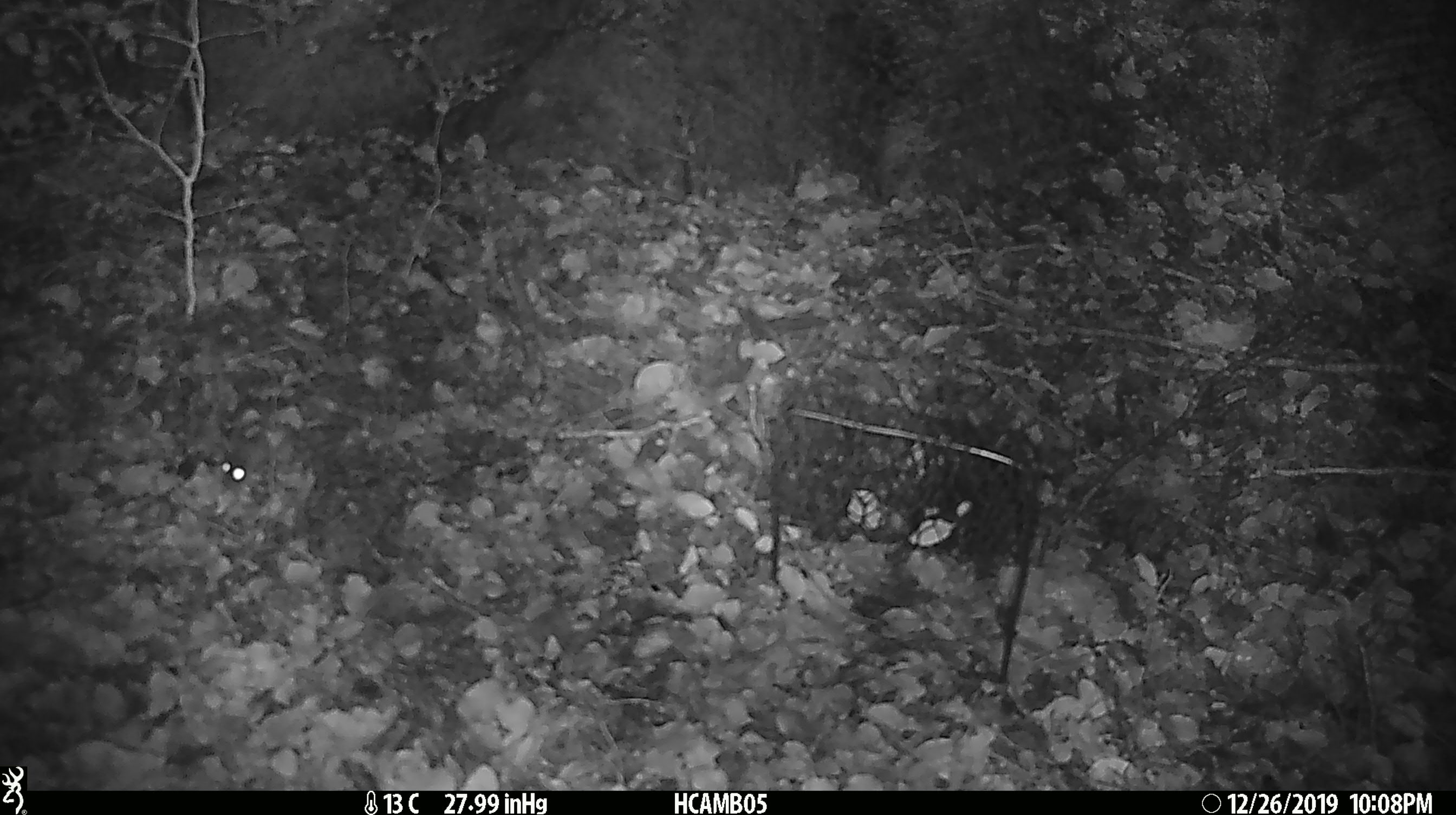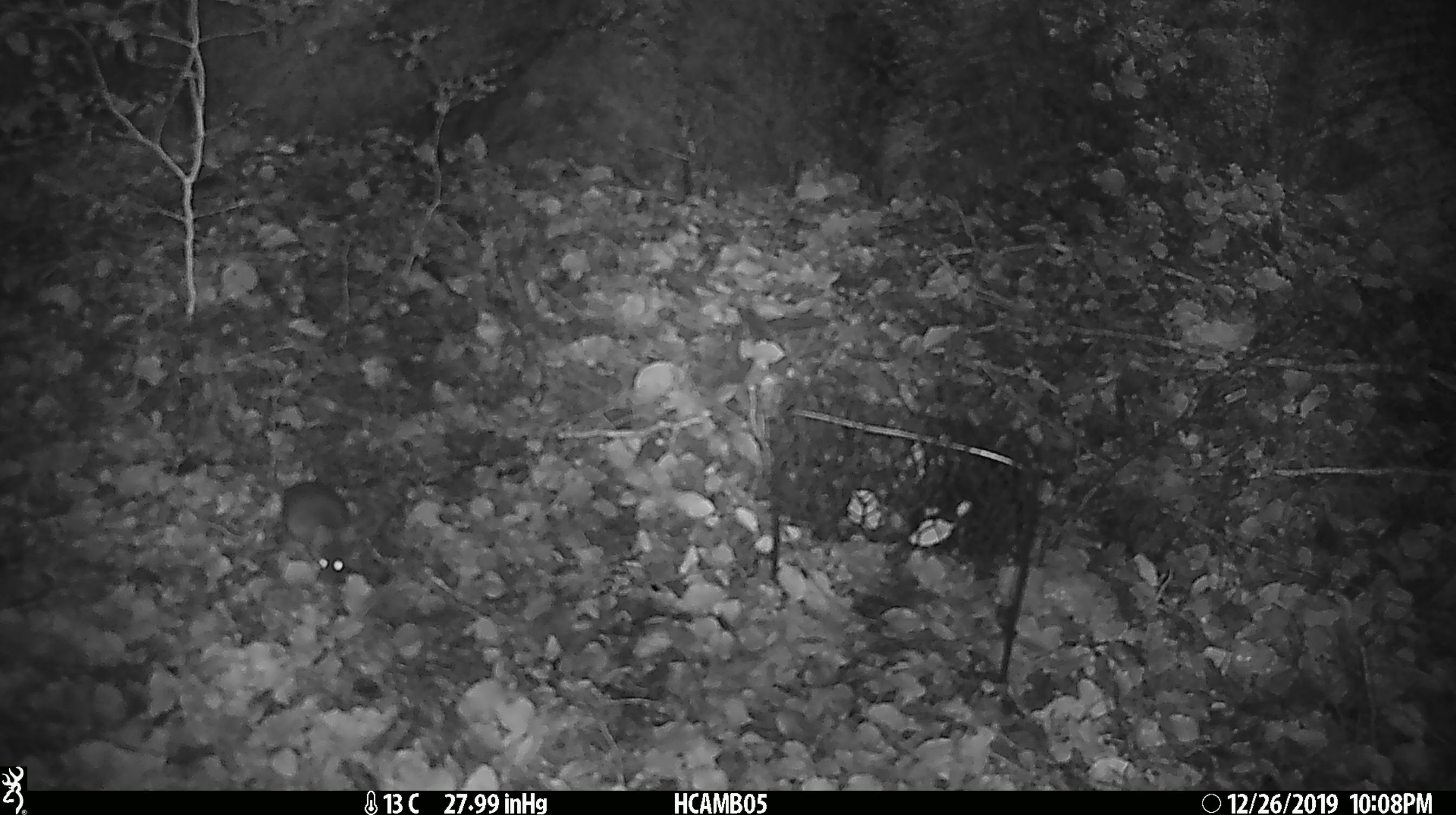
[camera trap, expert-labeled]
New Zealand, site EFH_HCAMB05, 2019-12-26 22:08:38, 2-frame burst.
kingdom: Animalia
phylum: Chordata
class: Mammalia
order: Rodentia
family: Muridae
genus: Mus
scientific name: Mus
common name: mouse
Mouse (Mus).